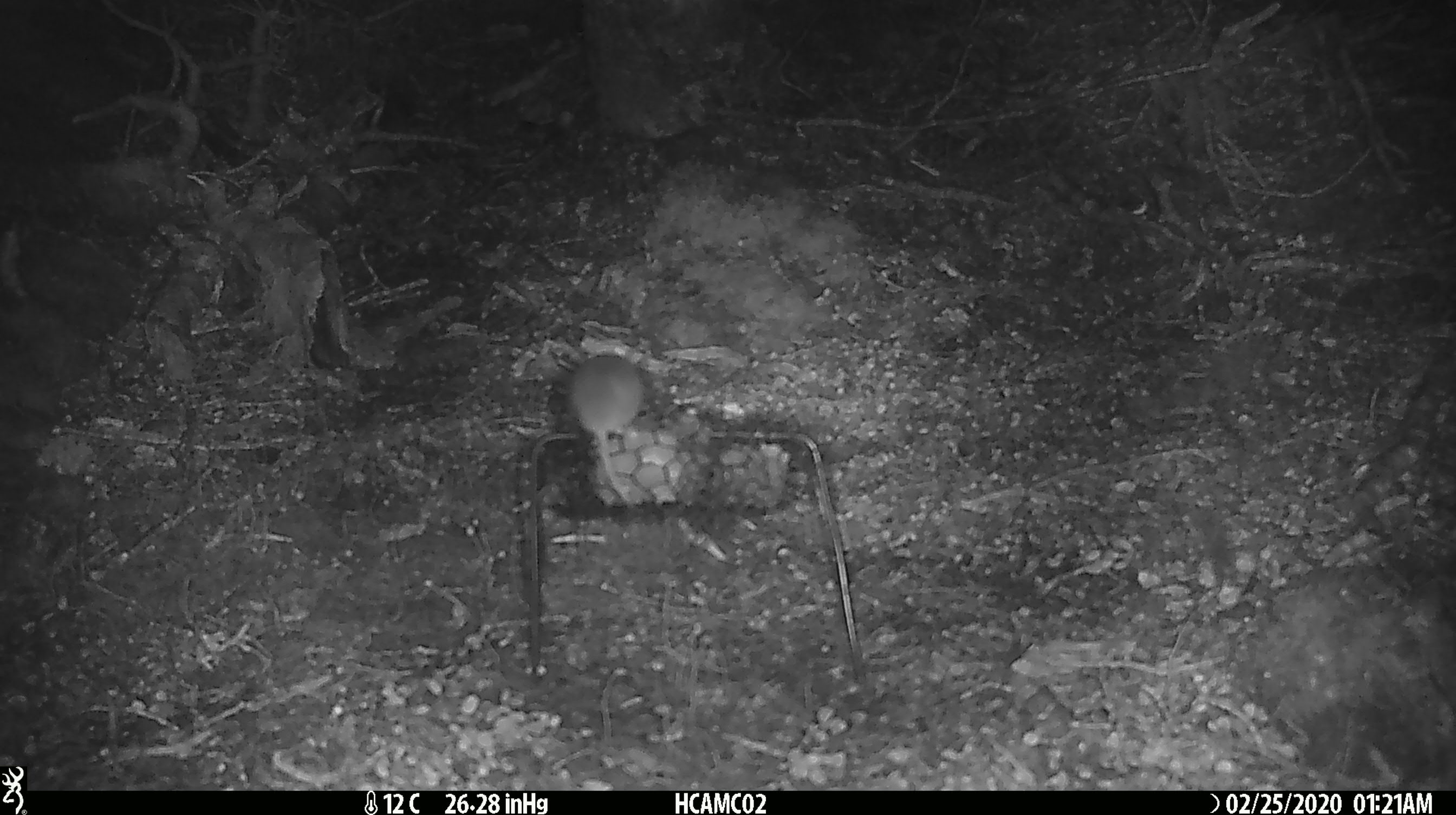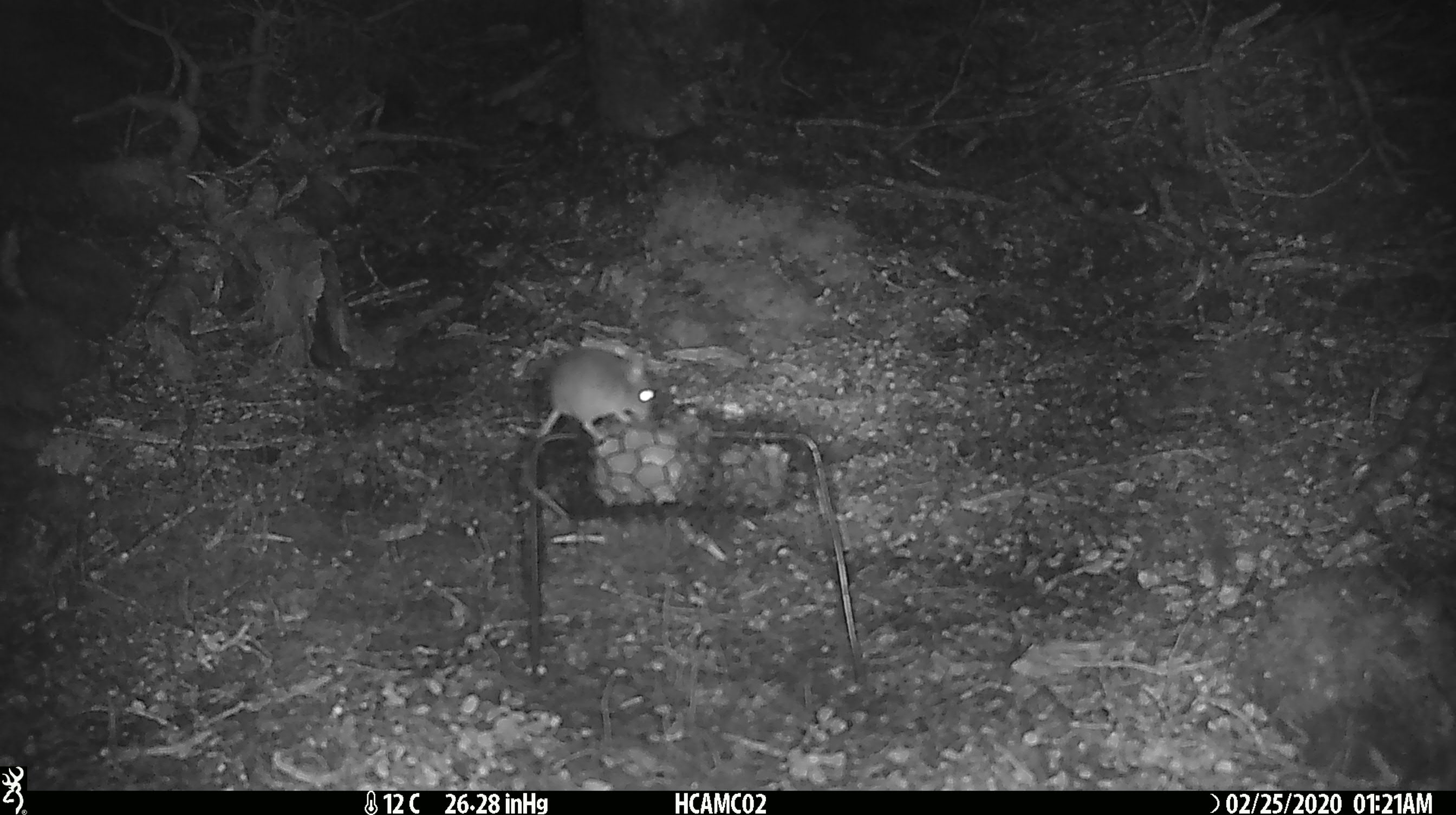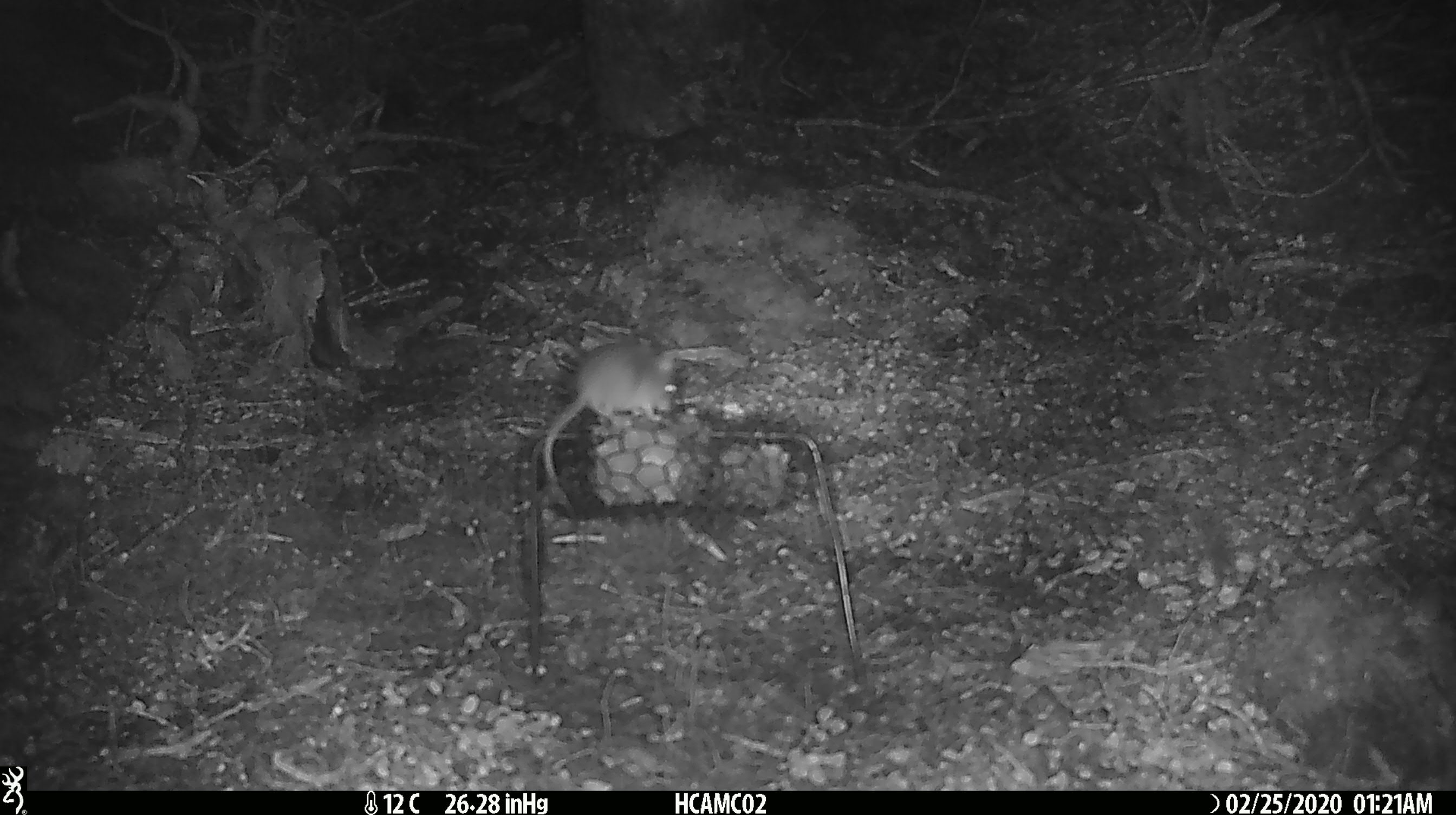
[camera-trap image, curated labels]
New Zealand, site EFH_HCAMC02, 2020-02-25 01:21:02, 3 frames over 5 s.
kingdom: Animalia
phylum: Chordata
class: Mammalia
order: Rodentia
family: Muridae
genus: Mus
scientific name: Mus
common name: mouse